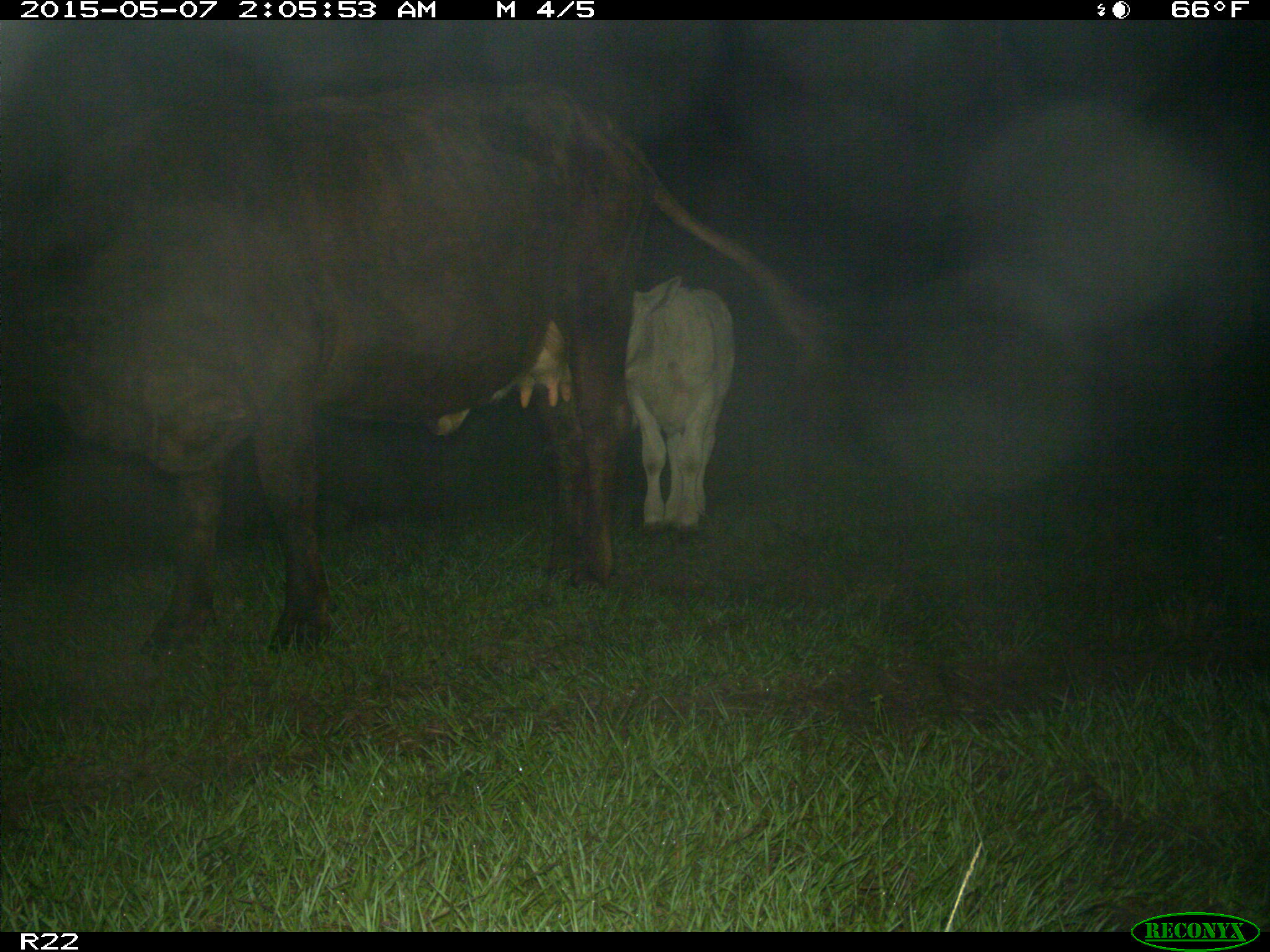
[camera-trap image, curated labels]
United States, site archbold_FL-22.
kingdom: Animalia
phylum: Chordata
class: Mammalia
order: Artiodactyla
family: Bovidae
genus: Bos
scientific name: Bos taurus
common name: domestic cow